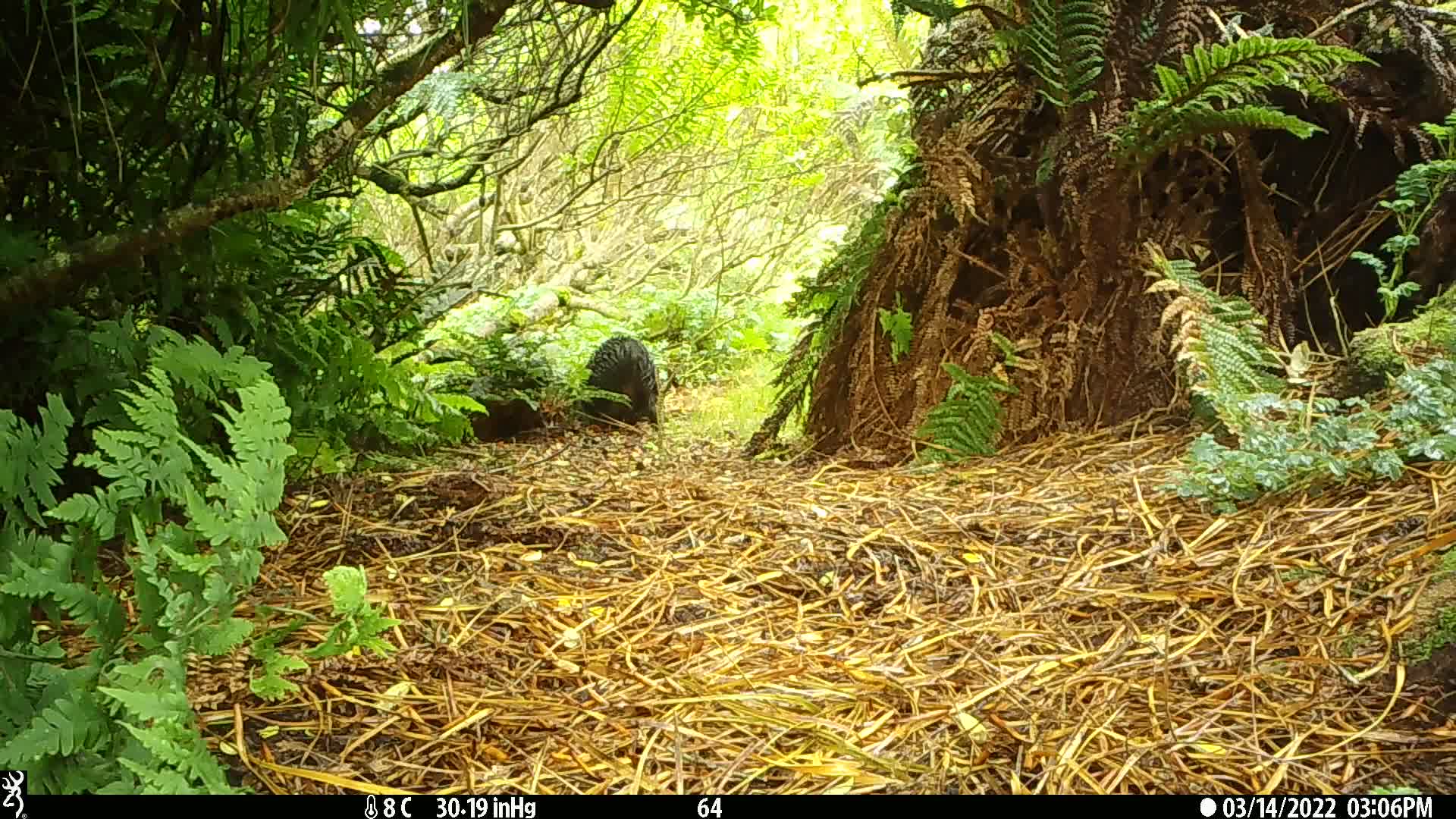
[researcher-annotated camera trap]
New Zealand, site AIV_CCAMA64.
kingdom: Animalia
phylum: Chordata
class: Mammalia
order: Artiodactyla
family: Suidae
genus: Sus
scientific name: Sus scrofa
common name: pig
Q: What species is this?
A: Pig (Sus scrofa).